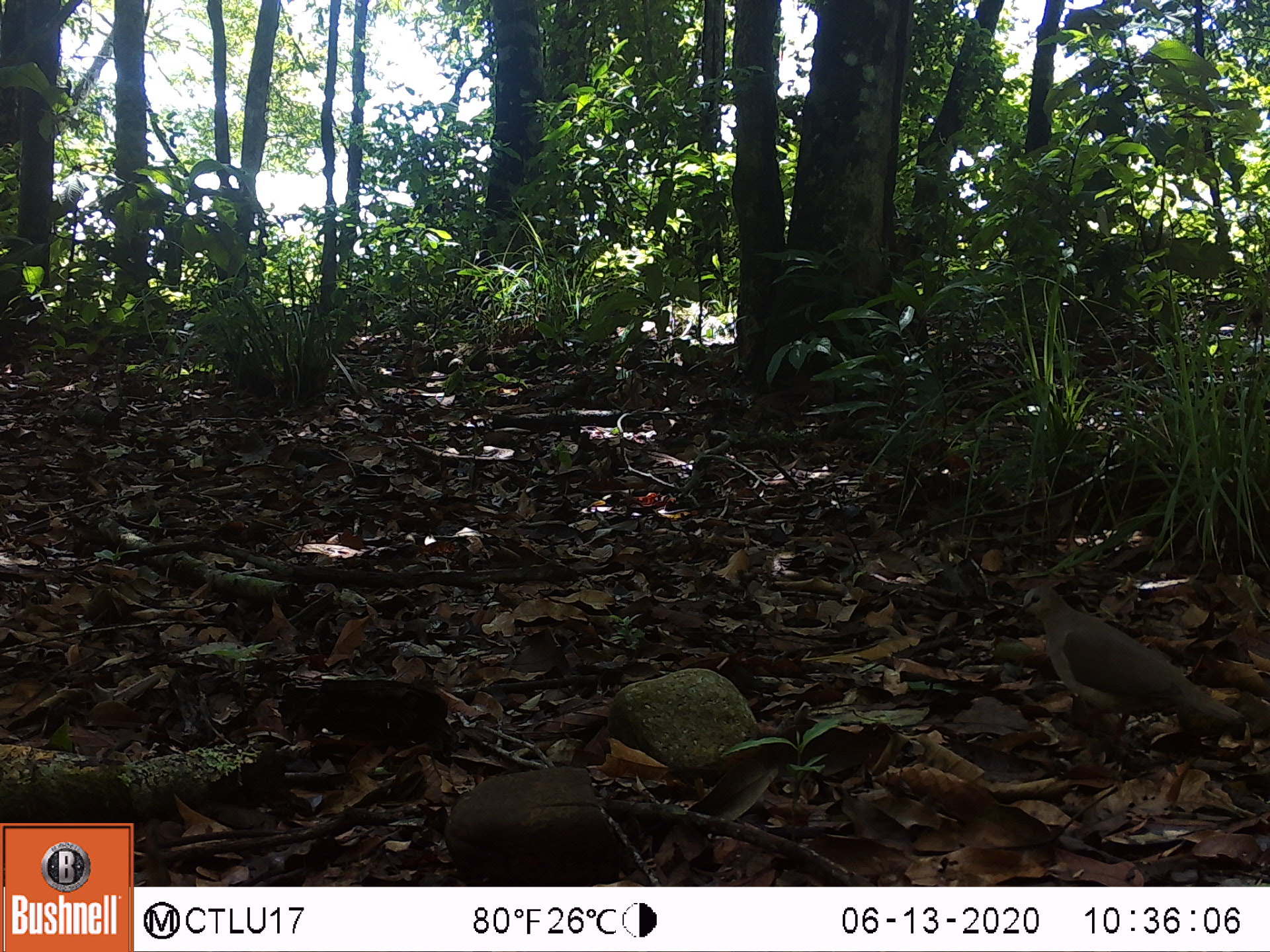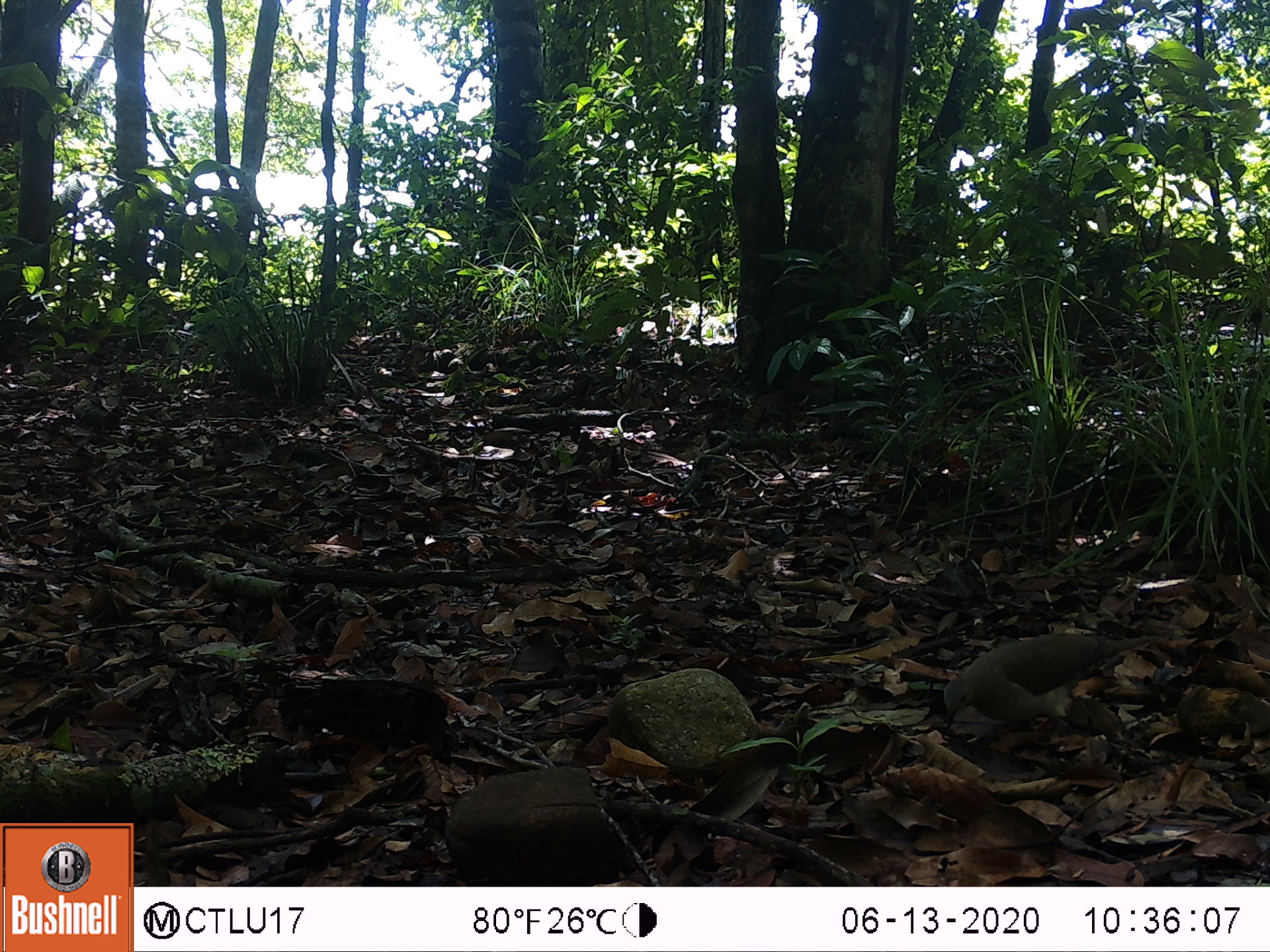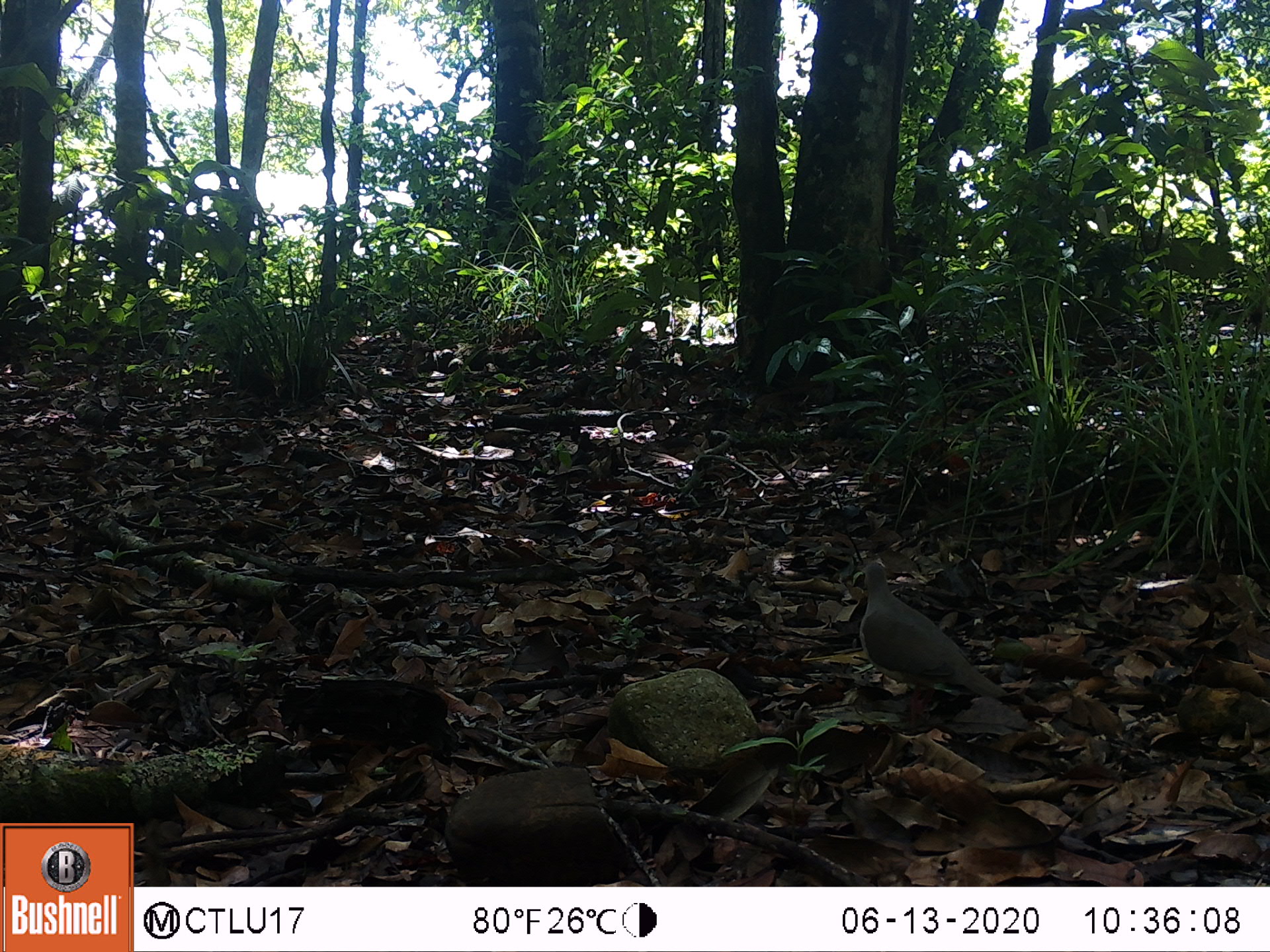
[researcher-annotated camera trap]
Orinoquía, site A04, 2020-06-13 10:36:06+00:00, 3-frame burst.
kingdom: Animalia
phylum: Chordata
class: Aves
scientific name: Aves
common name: bird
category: unknown bird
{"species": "unknown bird (bird) (Aves)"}